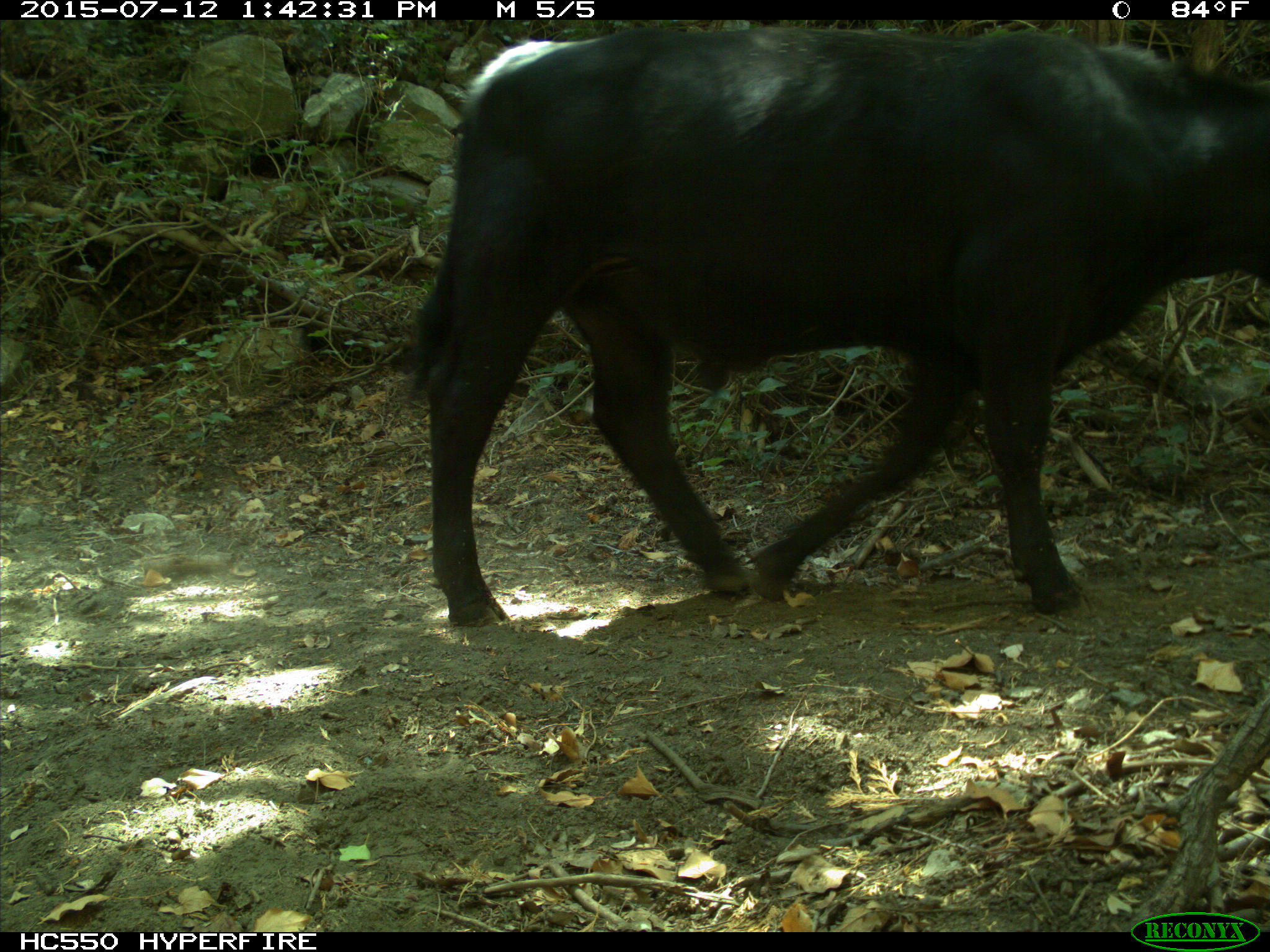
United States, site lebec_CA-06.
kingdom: Animalia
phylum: Chordata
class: Mammalia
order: Artiodactyla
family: Bovidae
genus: Bos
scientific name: Bos taurus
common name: domestic cow